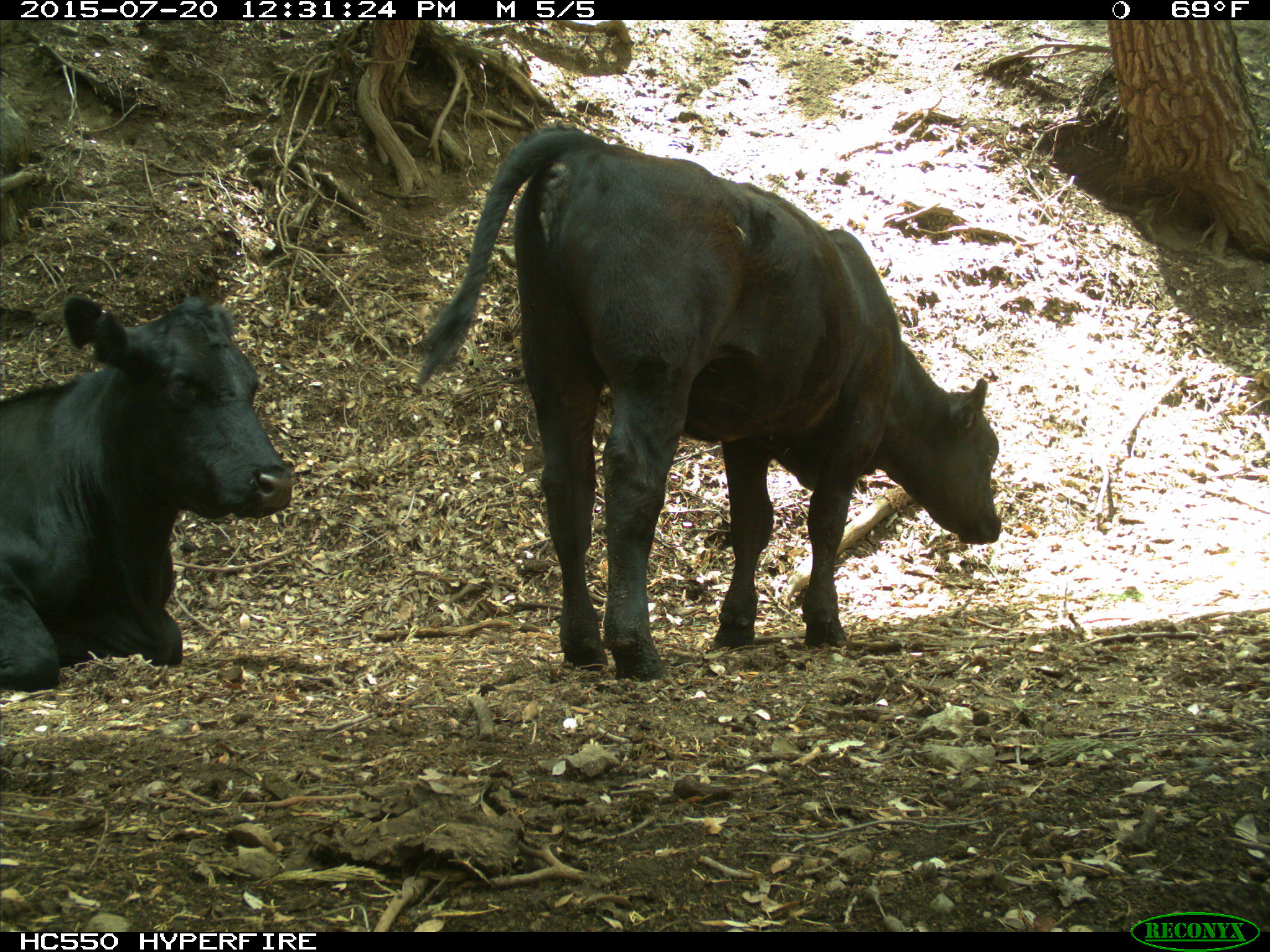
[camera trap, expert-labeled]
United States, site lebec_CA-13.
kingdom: Animalia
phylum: Chordata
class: Mammalia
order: Artiodactyla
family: Bovidae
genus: Bos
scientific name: Bos taurus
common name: domestic cow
Bos taurus (domestic cow).